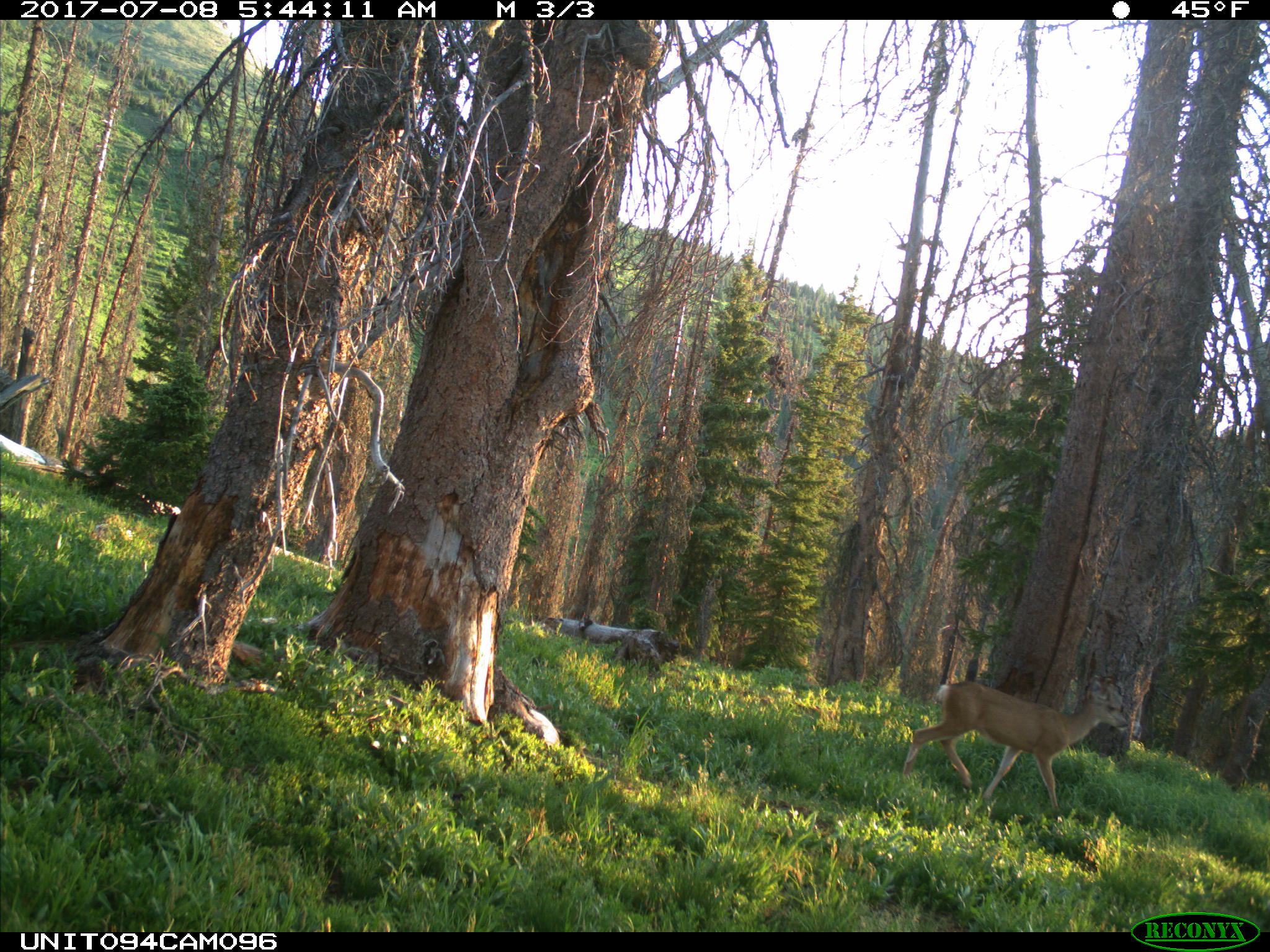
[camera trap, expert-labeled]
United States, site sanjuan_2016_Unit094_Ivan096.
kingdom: Animalia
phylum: Chordata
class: Mammalia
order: Artiodactyla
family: Cervidae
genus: Odocoileus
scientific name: Odocoileus hemionus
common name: mule deer